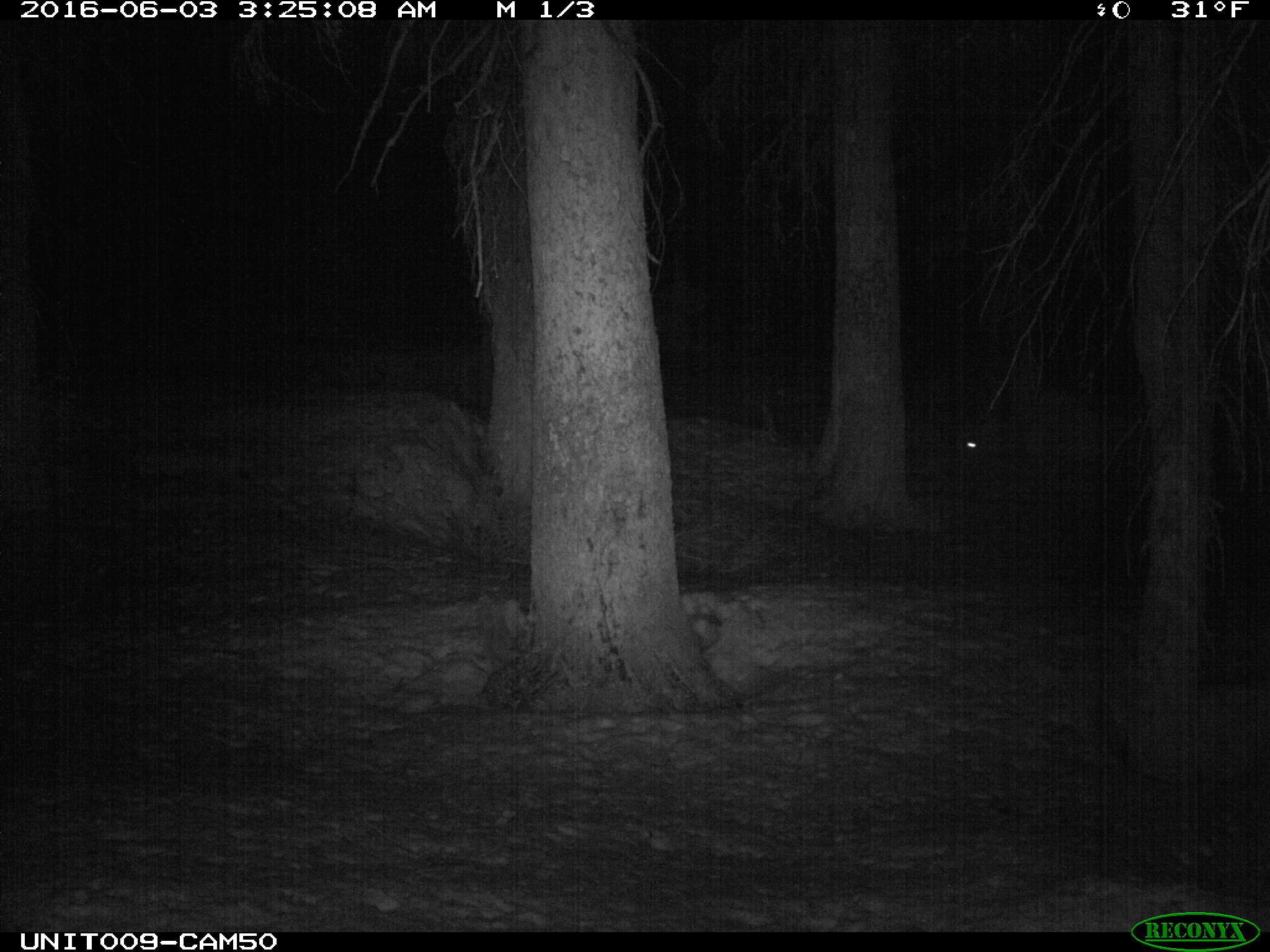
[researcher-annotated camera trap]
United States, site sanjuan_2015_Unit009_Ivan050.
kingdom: Animalia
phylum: Chordata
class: Mammalia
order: Artiodactyla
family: Cervidae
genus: Cervus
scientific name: Cervus elaphus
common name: red deer